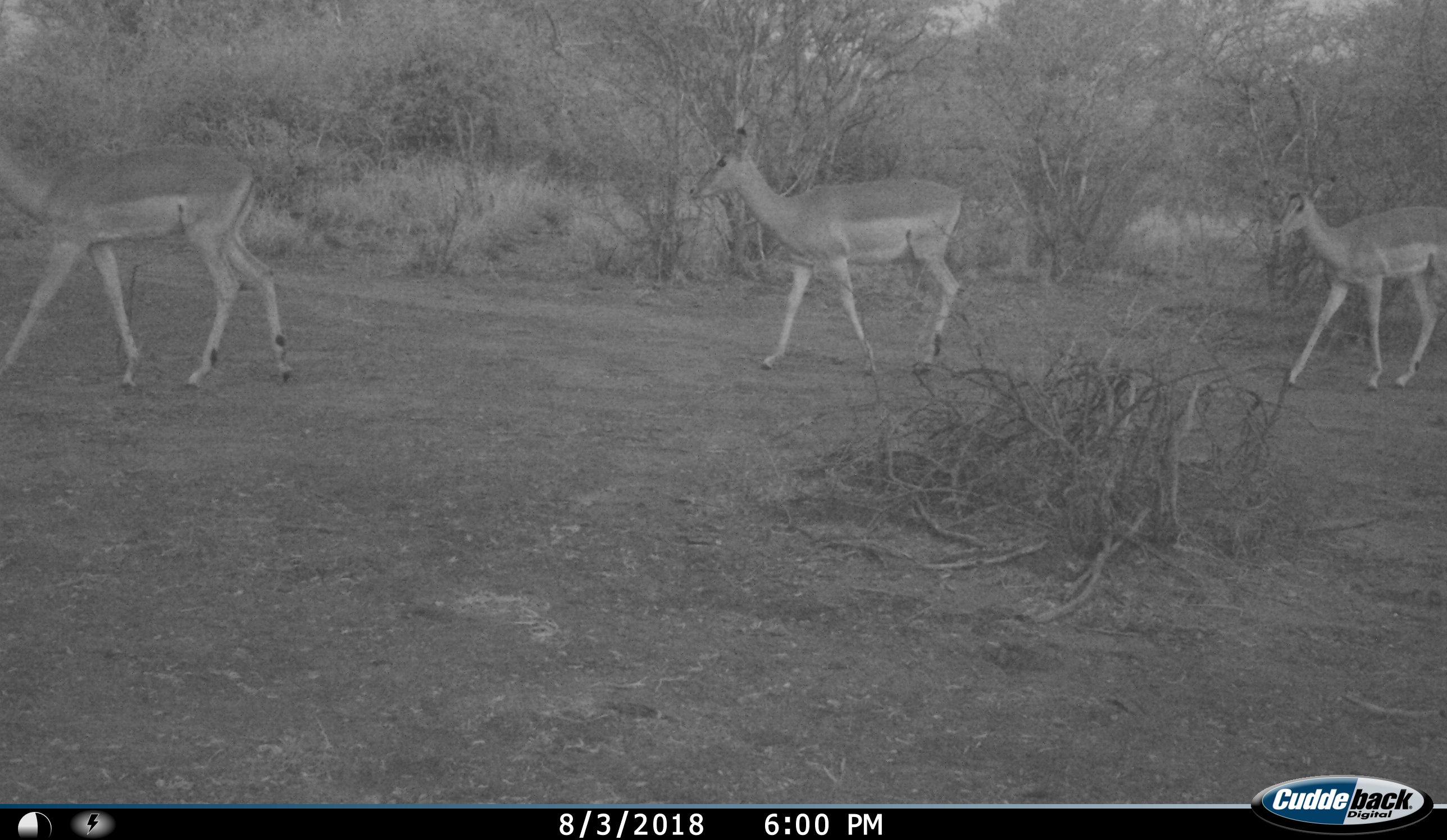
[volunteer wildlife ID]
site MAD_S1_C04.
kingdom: Animalia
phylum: Chordata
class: Mammalia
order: Artiodactyla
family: Bovidae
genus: Aepyceros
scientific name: Aepyceros melampus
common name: impala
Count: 3.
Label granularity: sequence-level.